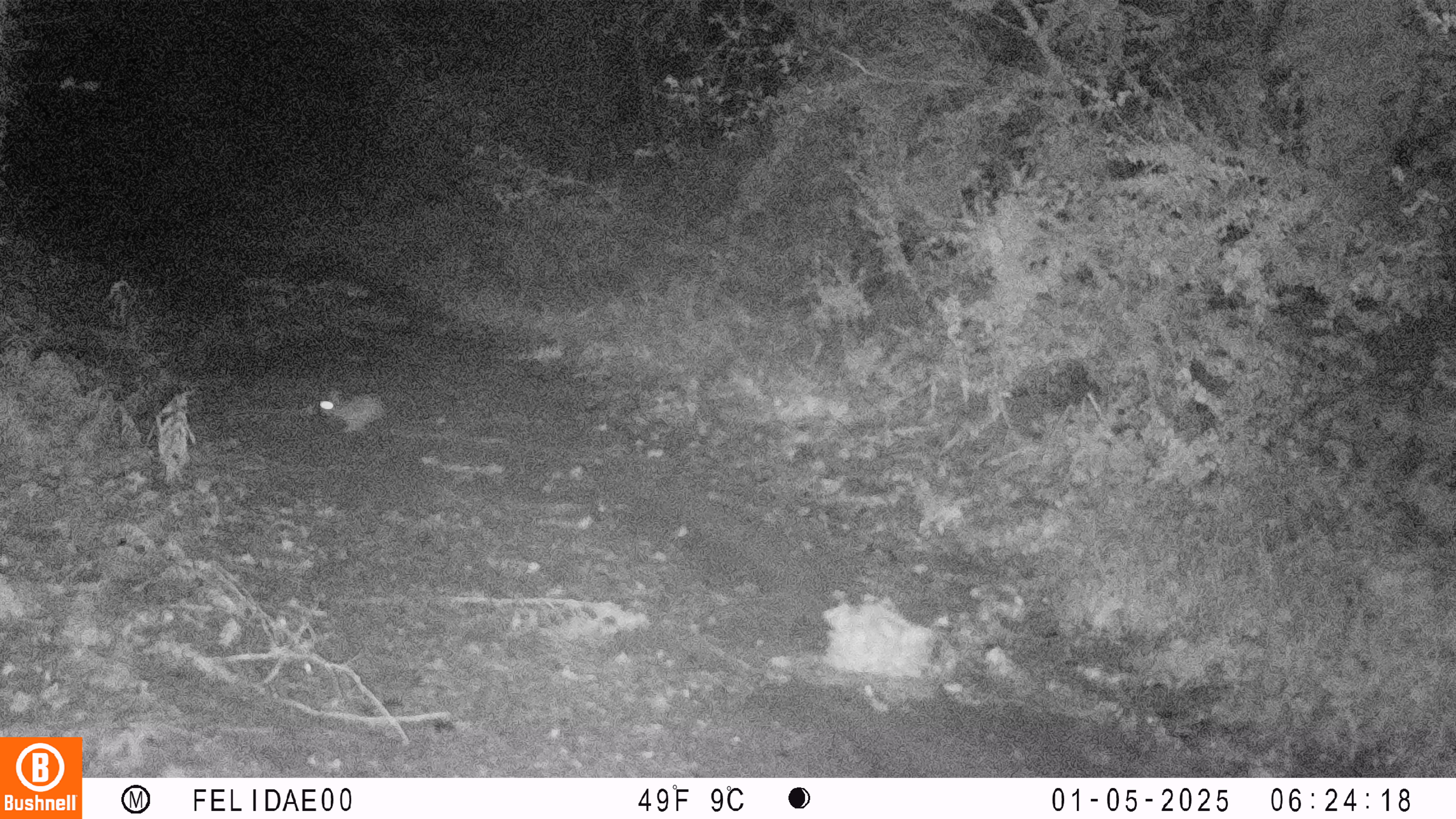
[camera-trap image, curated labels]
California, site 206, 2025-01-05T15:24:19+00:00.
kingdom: Animalia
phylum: Chordata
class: Mammalia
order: Lagomorpha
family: Leporidae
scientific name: Leporidae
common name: rabbit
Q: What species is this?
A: Rabbit (Leporidae).